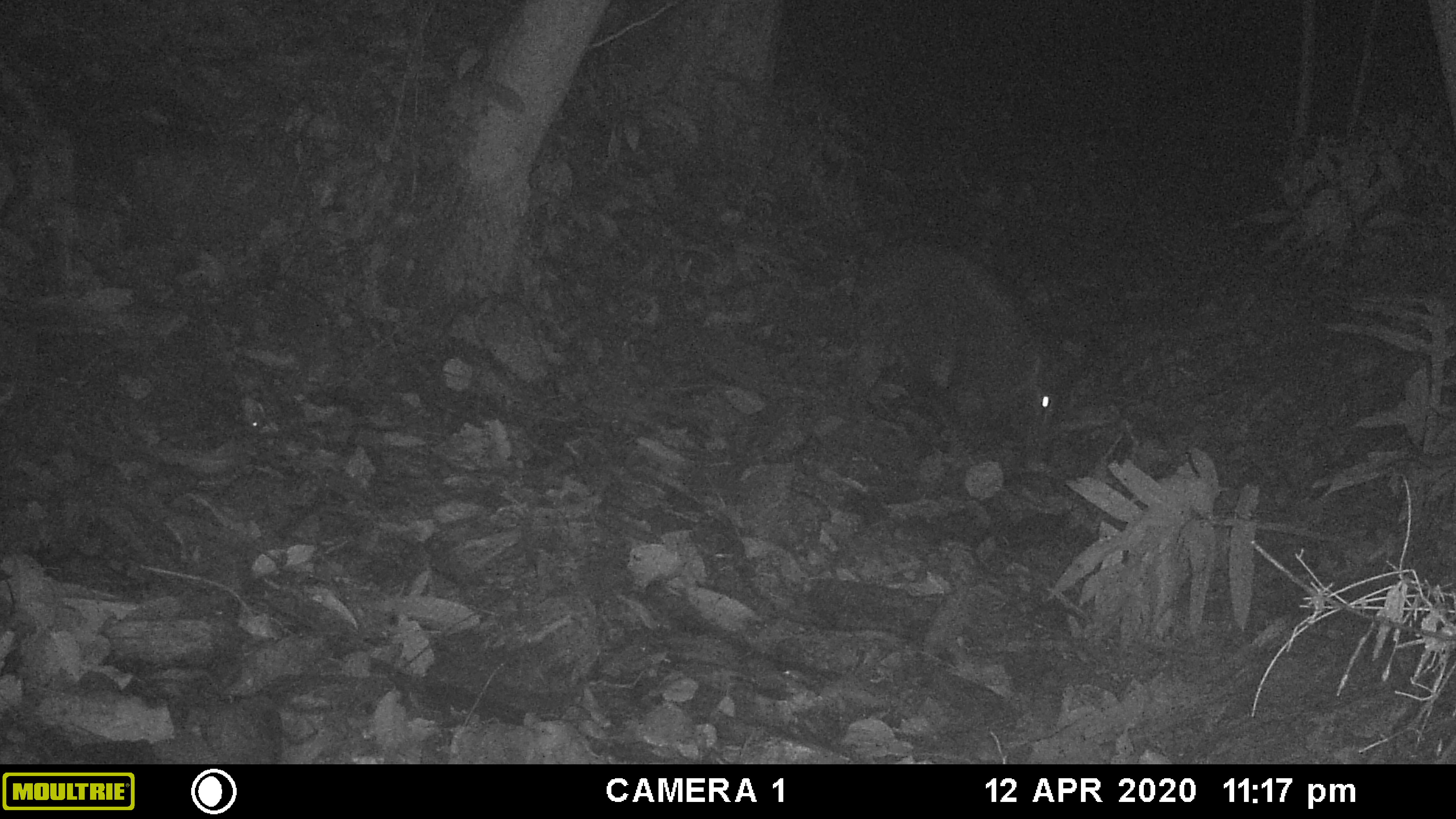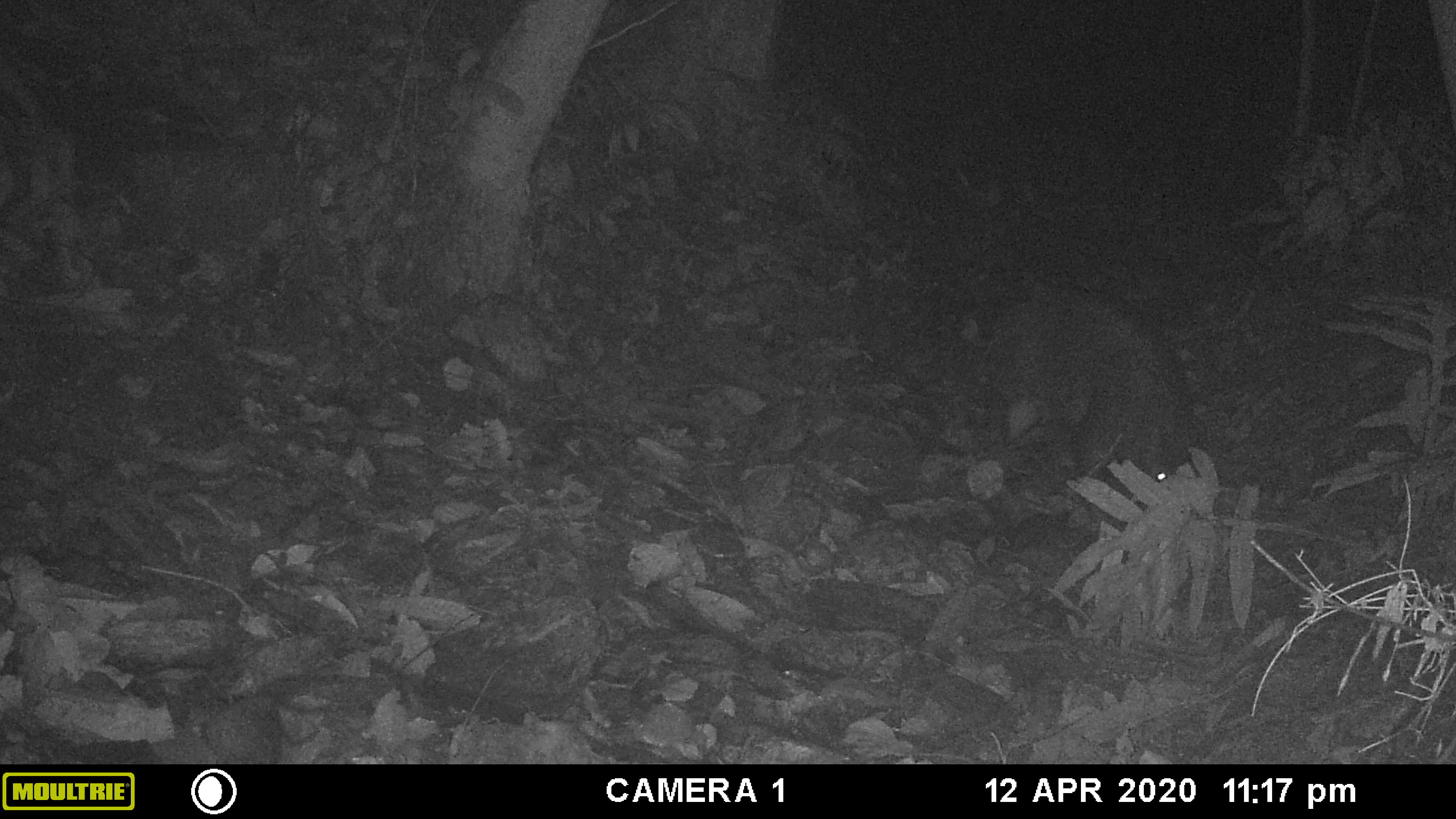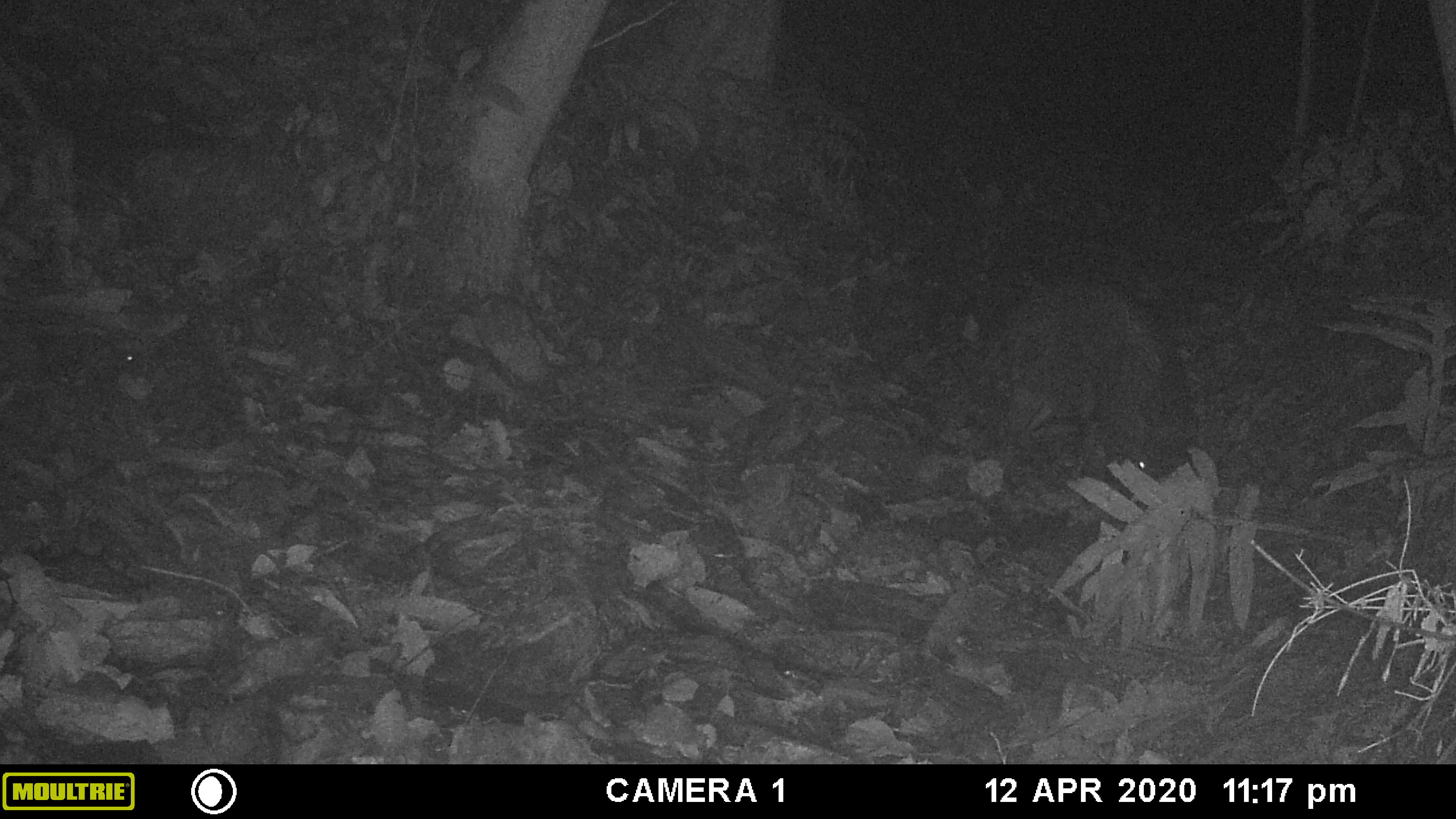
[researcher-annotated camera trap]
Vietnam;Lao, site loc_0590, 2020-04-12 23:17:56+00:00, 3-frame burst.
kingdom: Animalia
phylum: Chordata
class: Mammalia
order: Artiodactyla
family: Suidae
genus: Sus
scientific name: Sus scrofa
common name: eurasian wild pig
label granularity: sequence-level